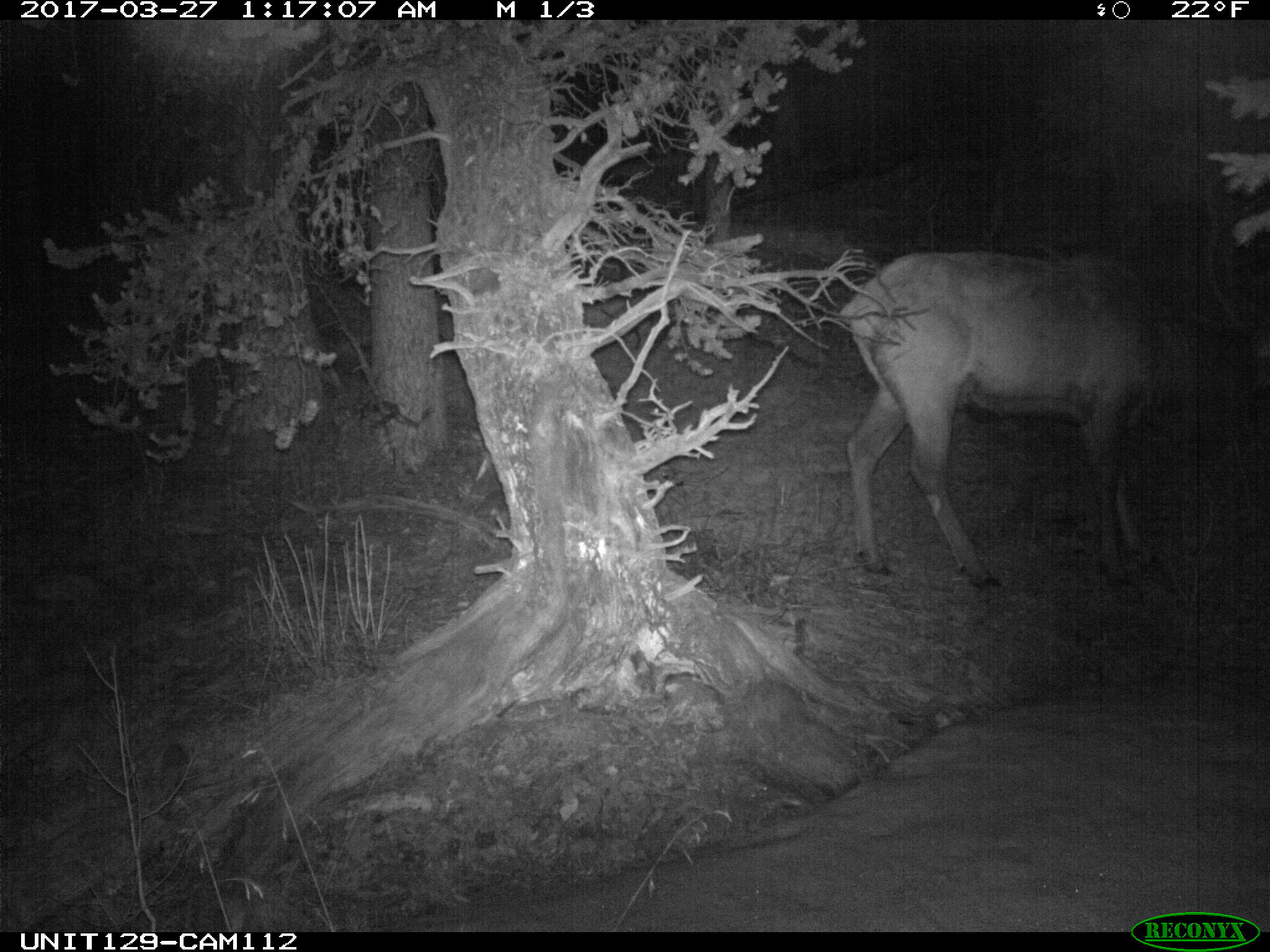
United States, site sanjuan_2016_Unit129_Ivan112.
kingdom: Animalia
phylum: Chordata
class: Mammalia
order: Artiodactyla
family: Cervidae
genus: Cervus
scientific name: Cervus elaphus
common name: red deer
Cervus elaphus (red deer).